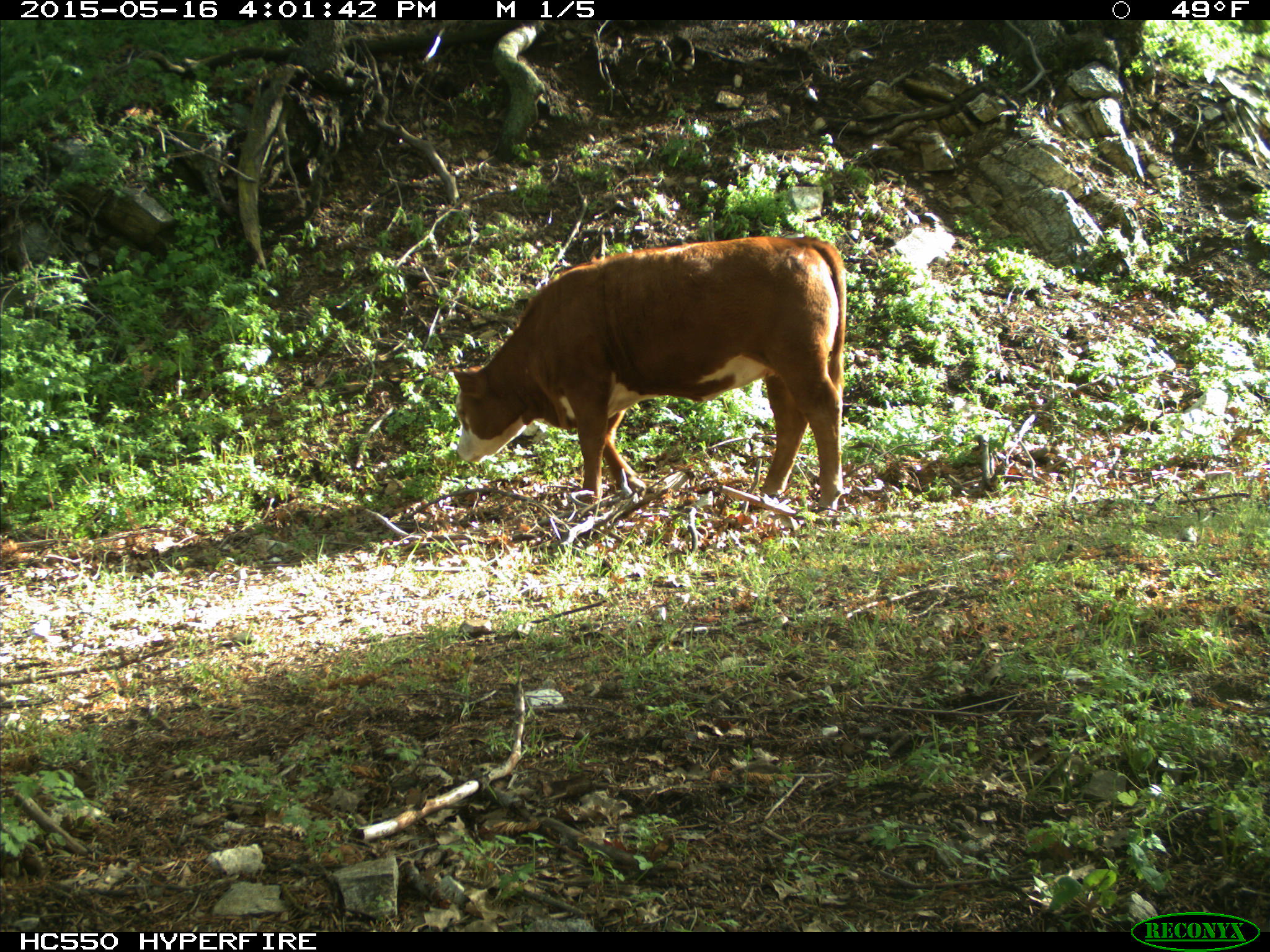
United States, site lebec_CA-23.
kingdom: Animalia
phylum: Chordata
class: Mammalia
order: Artiodactyla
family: Bovidae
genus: Bos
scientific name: Bos taurus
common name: domestic cow